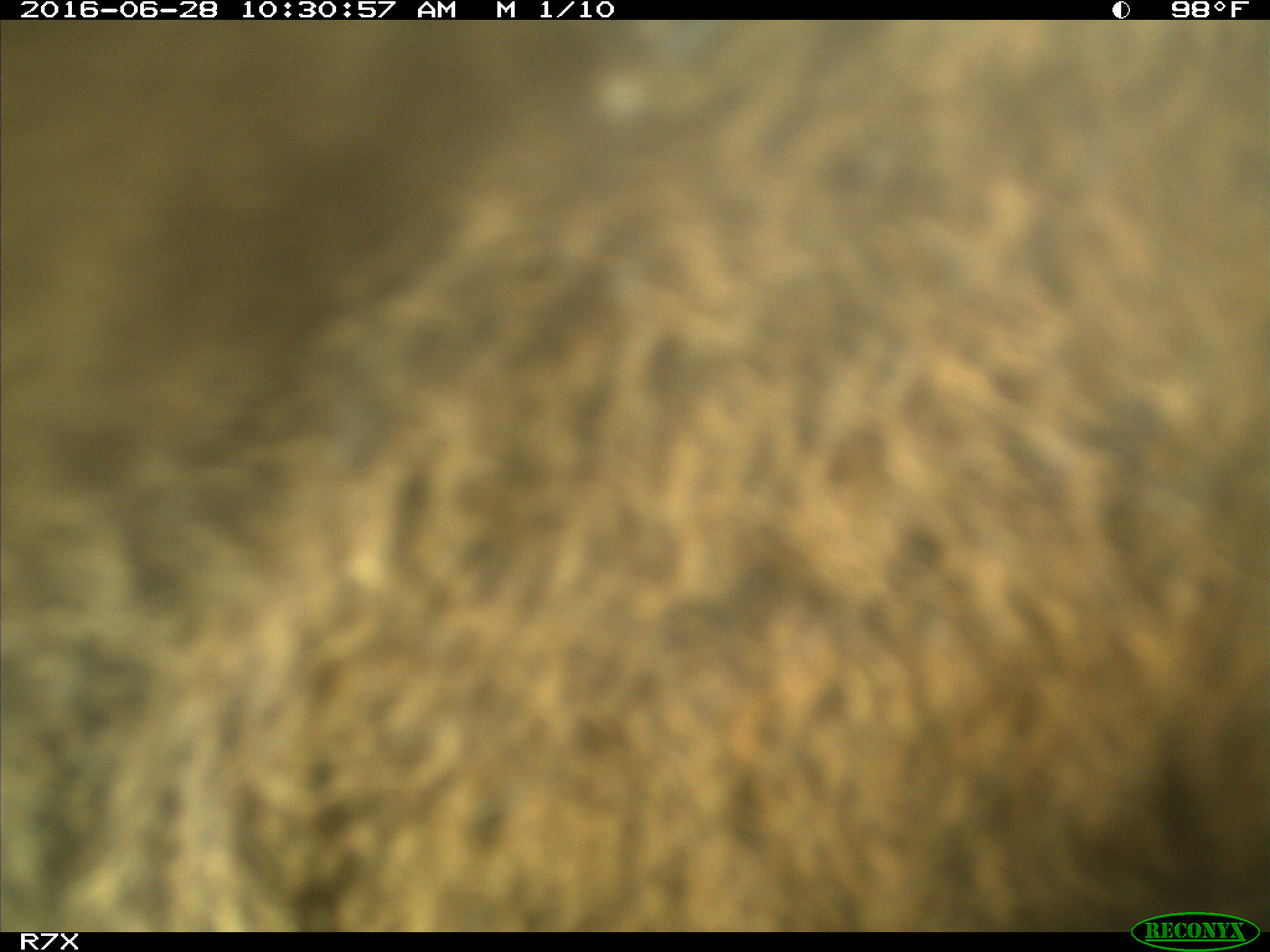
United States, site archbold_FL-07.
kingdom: Animalia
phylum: Chordata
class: Mammalia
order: Artiodactyla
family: Bovidae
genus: Bos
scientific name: Bos taurus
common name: domestic cow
Bos taurus (domestic cow).